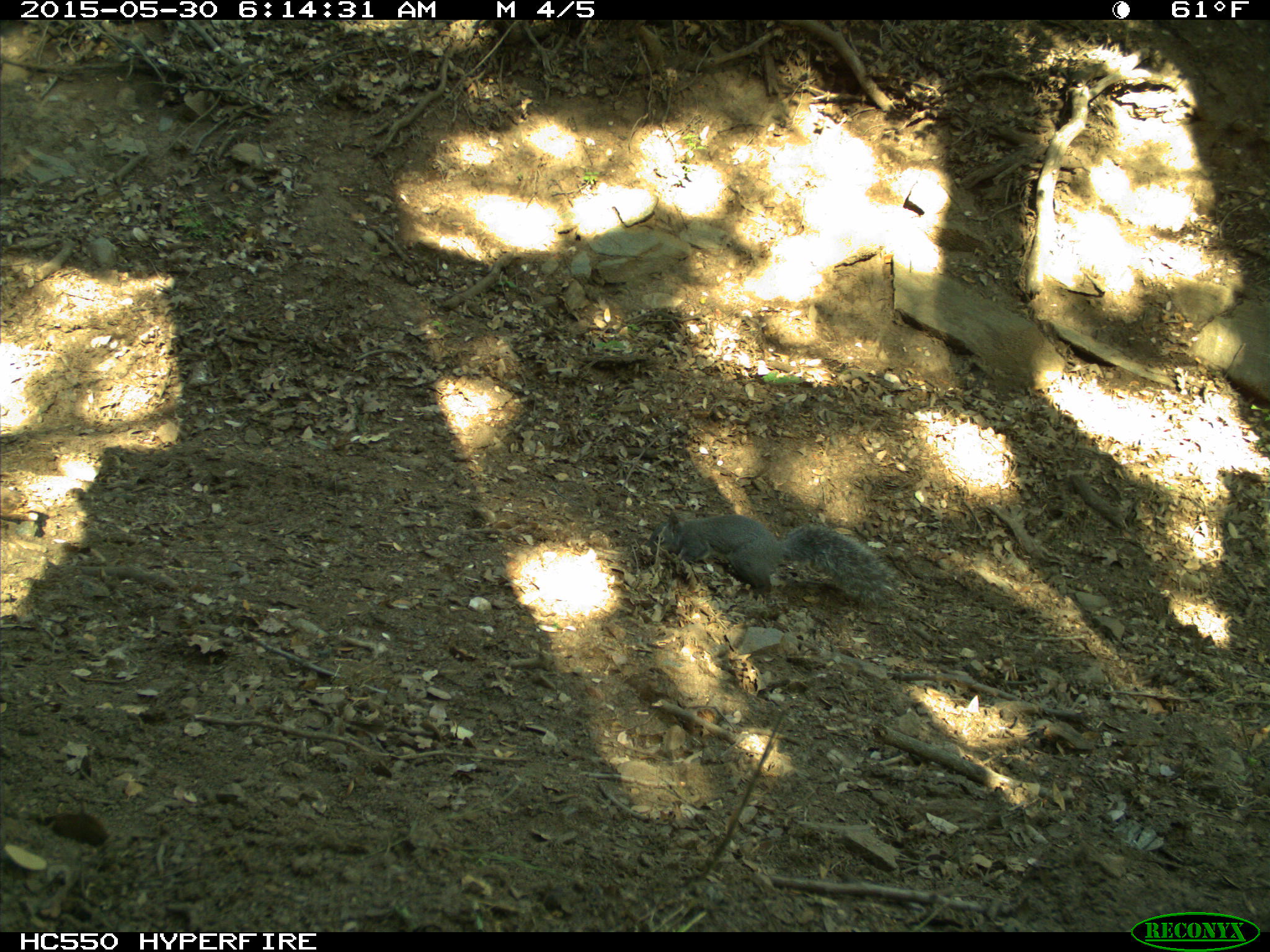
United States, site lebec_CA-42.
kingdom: Animalia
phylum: Chordata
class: Mammalia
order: Rodentia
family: Sciuridae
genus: Sciurus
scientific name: Sciurus carolinensis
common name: eastern gray squirrel